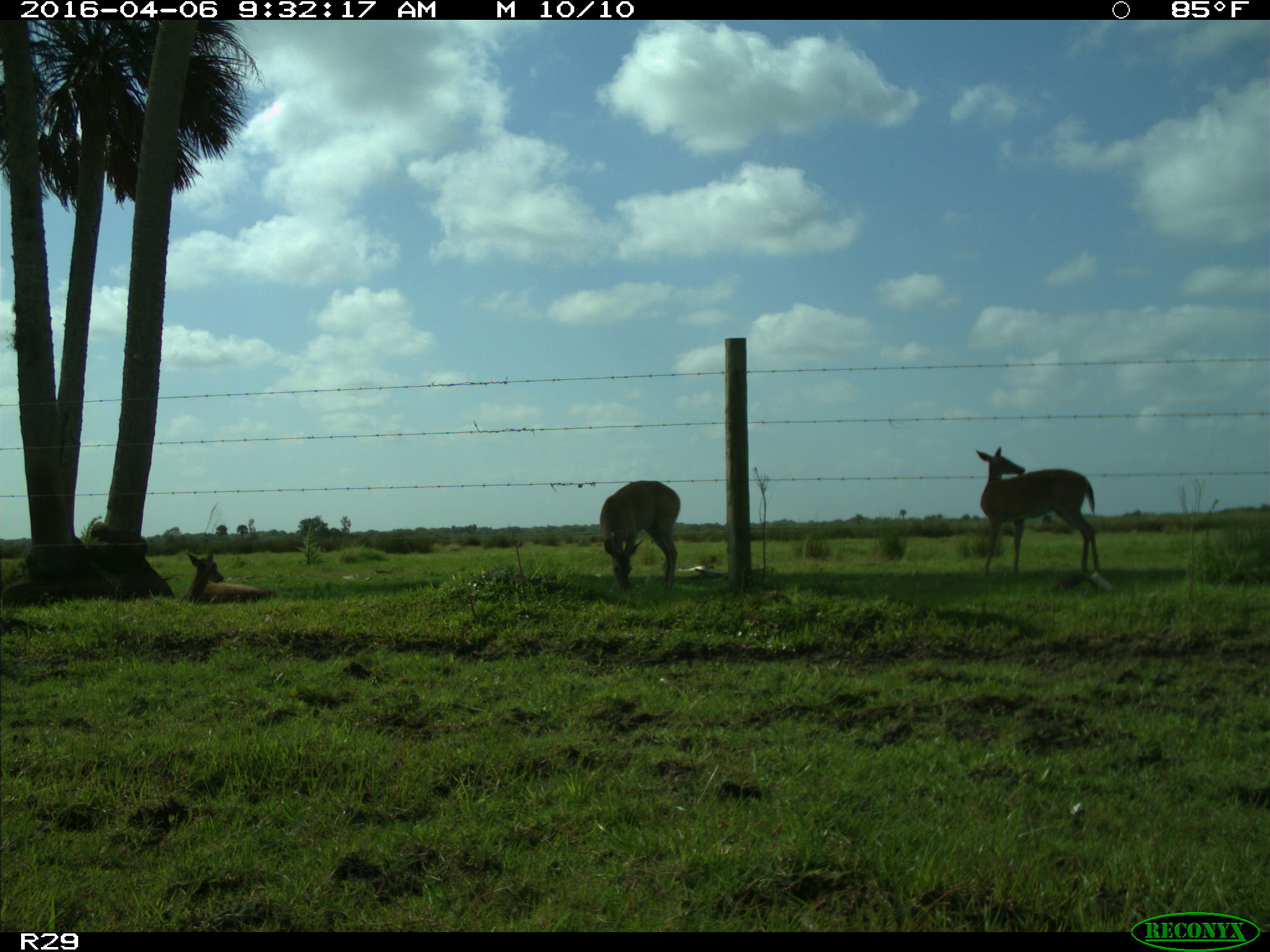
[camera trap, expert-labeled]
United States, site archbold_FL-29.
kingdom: Animalia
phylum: Chordata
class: Mammalia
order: Artiodactyla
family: Cervidae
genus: Odocoileus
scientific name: Odocoileus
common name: deer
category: unidentified deer